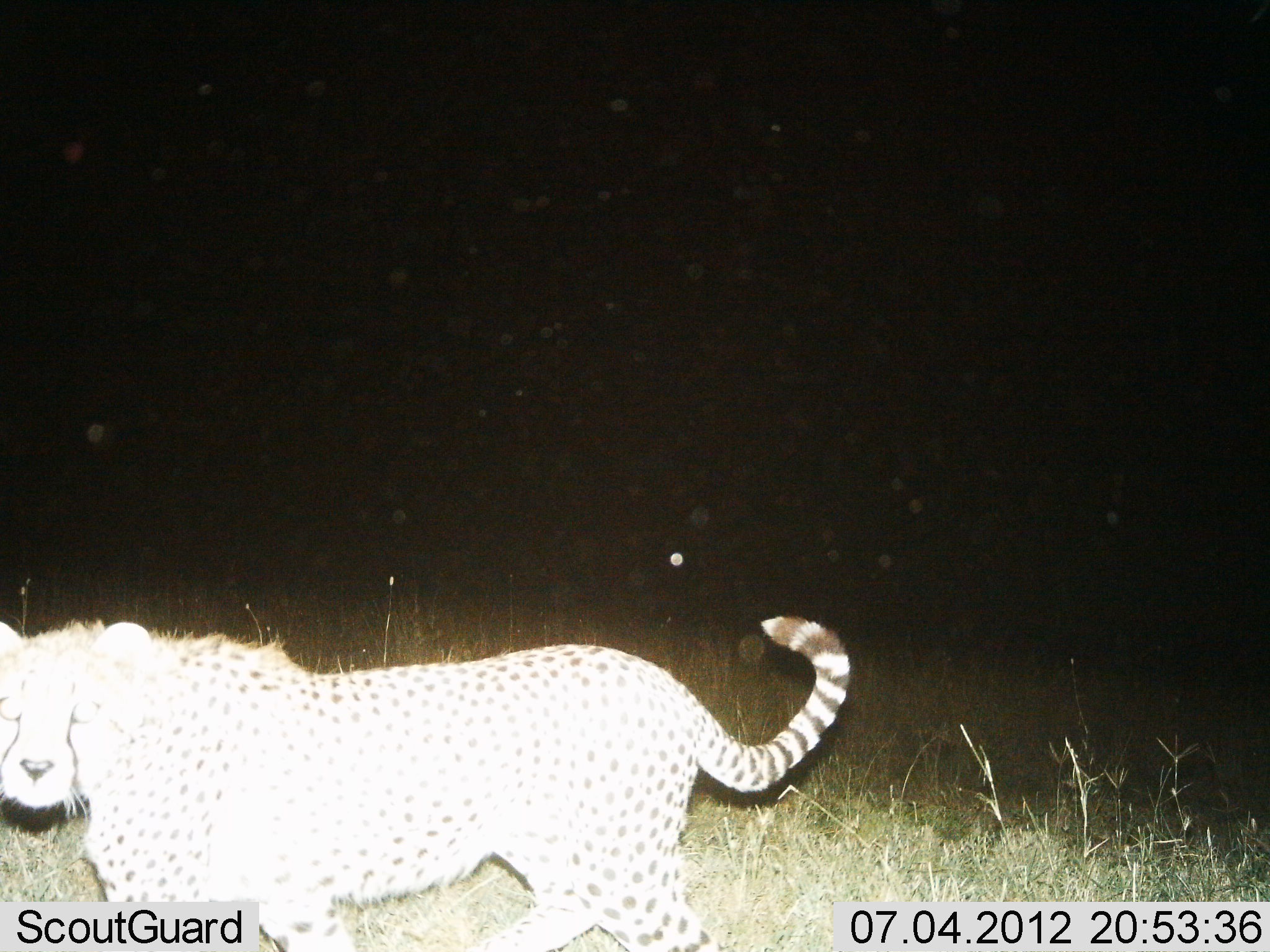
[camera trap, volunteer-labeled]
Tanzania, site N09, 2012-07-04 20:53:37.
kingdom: Animalia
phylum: Chordata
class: Mammalia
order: Carnivora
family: Felidae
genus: Acinonyx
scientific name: Acinonyx jubatus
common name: cheetah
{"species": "cheetah (Acinonyx jubatus)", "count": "1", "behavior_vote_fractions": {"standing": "60%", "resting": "0%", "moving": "40%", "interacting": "0%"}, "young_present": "0%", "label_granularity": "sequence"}